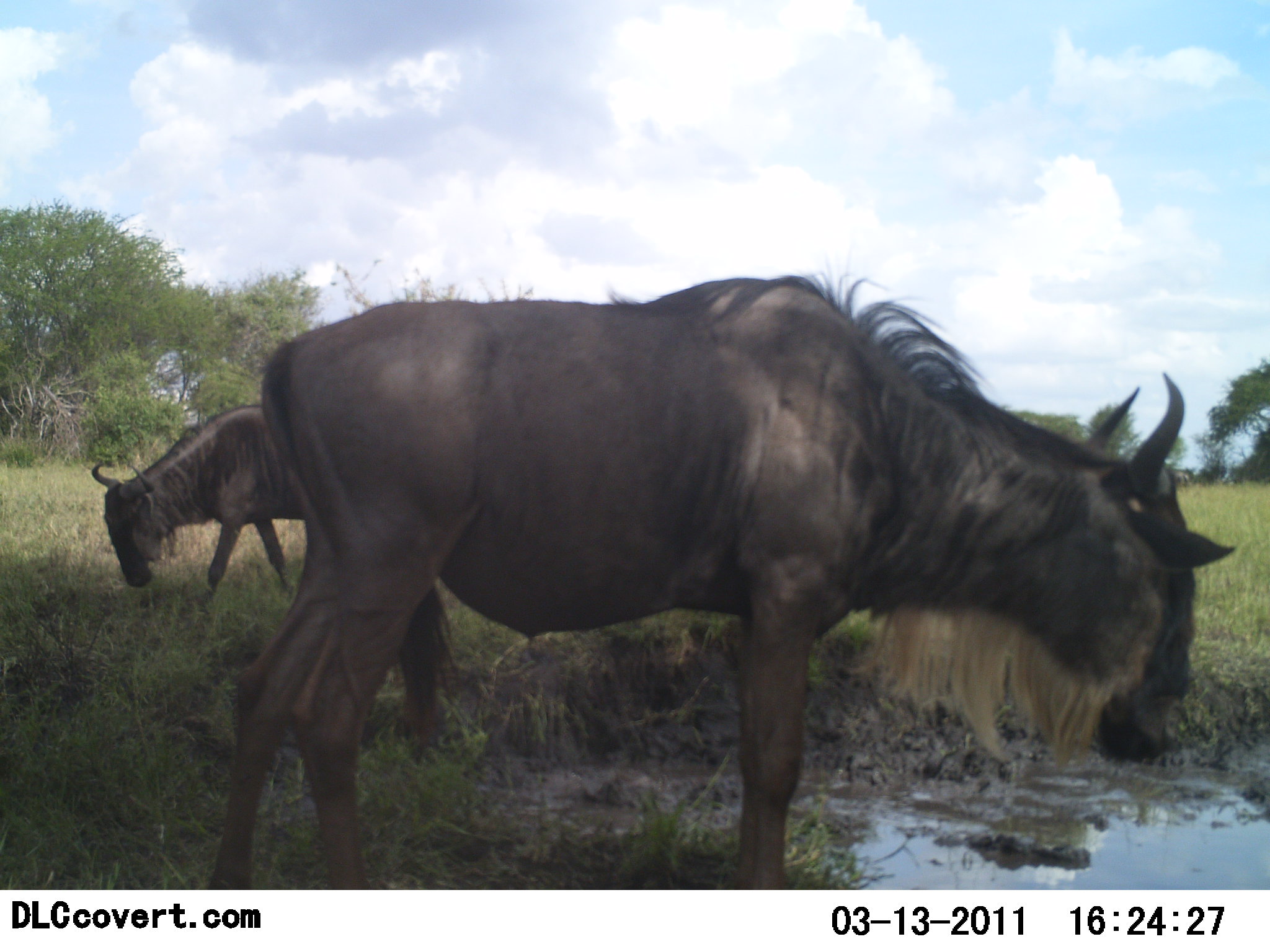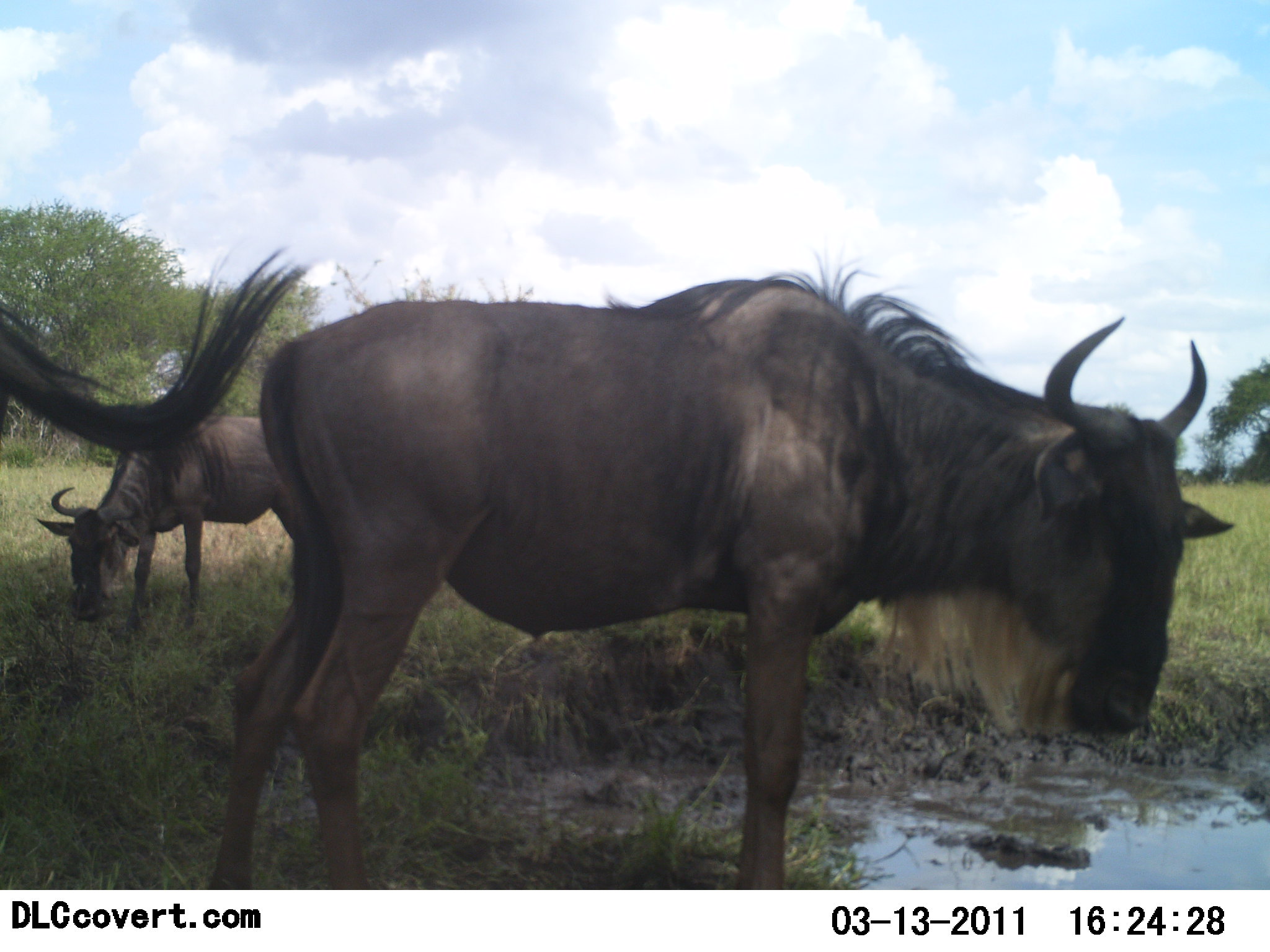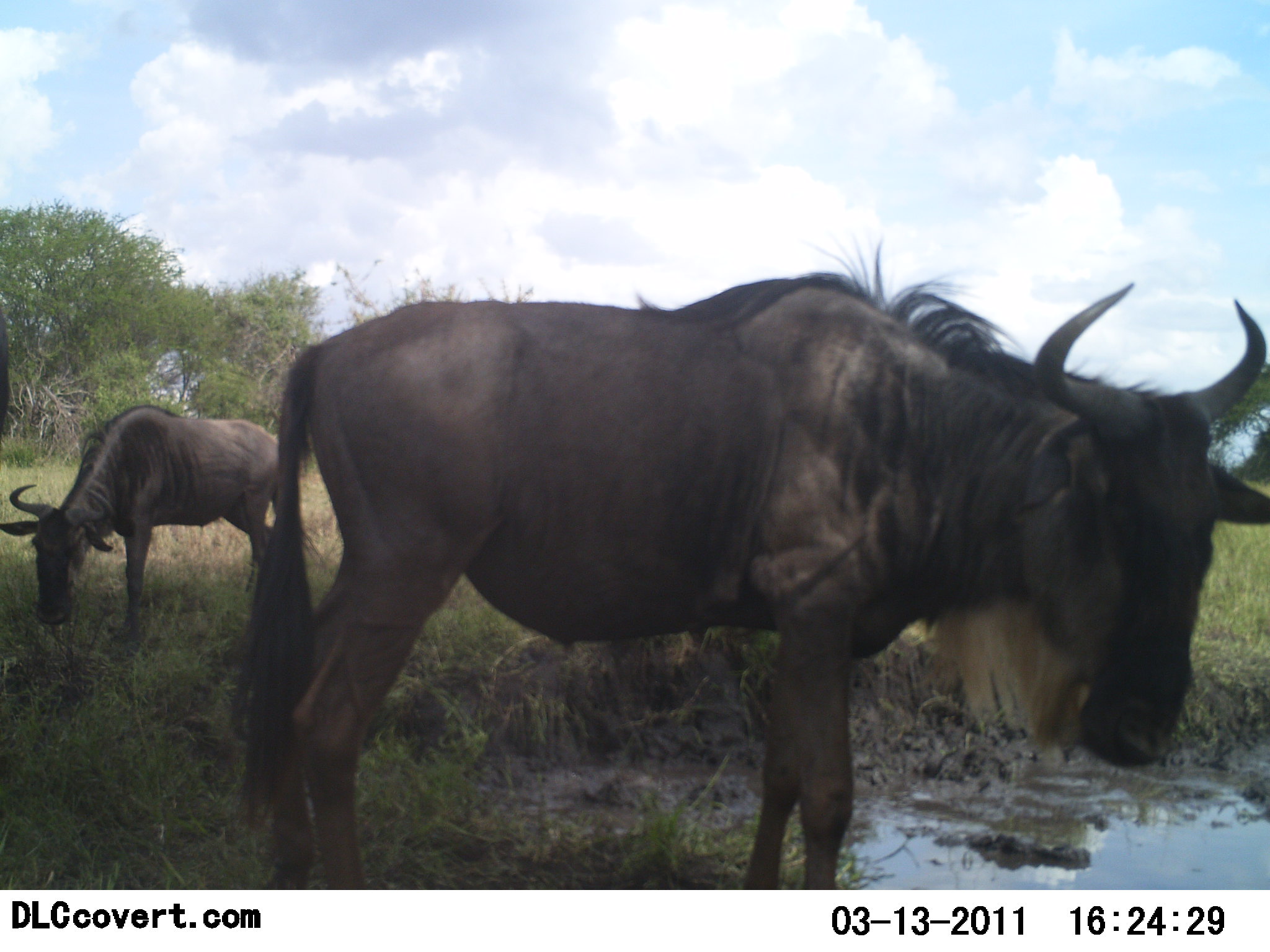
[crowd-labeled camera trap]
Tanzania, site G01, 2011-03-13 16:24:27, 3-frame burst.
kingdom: Animalia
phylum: Chordata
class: Mammalia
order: Artiodactyla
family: Bovidae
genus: Connochaetes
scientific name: Connochaetes taurinus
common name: blue wildebeest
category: wildebeest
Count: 3.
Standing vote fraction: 75%.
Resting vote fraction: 0%.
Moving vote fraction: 17%.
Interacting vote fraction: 0%.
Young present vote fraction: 0%.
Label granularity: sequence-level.